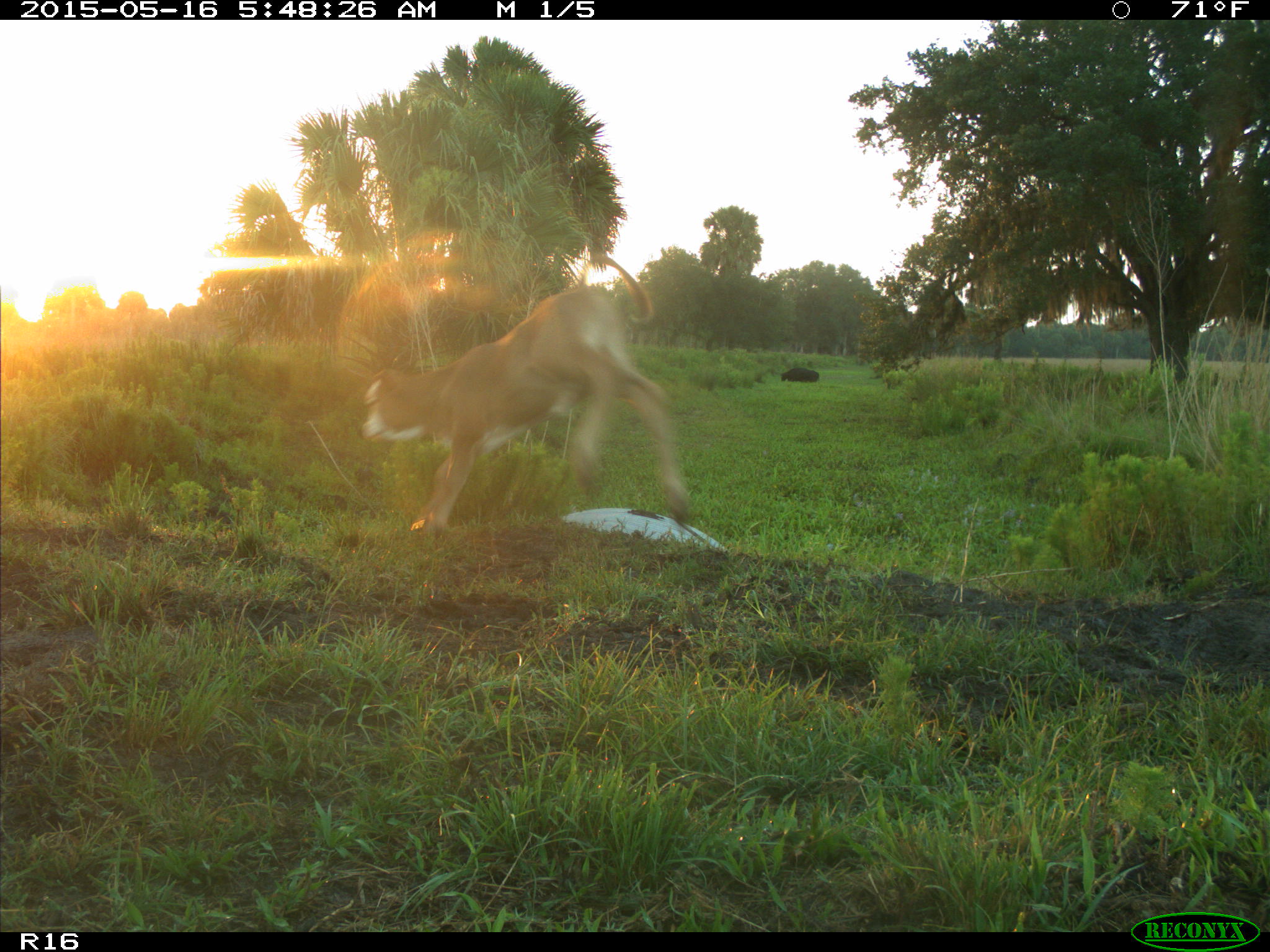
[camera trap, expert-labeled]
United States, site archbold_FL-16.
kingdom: Animalia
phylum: Chordata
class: Mammalia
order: Artiodactyla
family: Bovidae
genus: Bos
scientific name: Bos taurus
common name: domestic cow